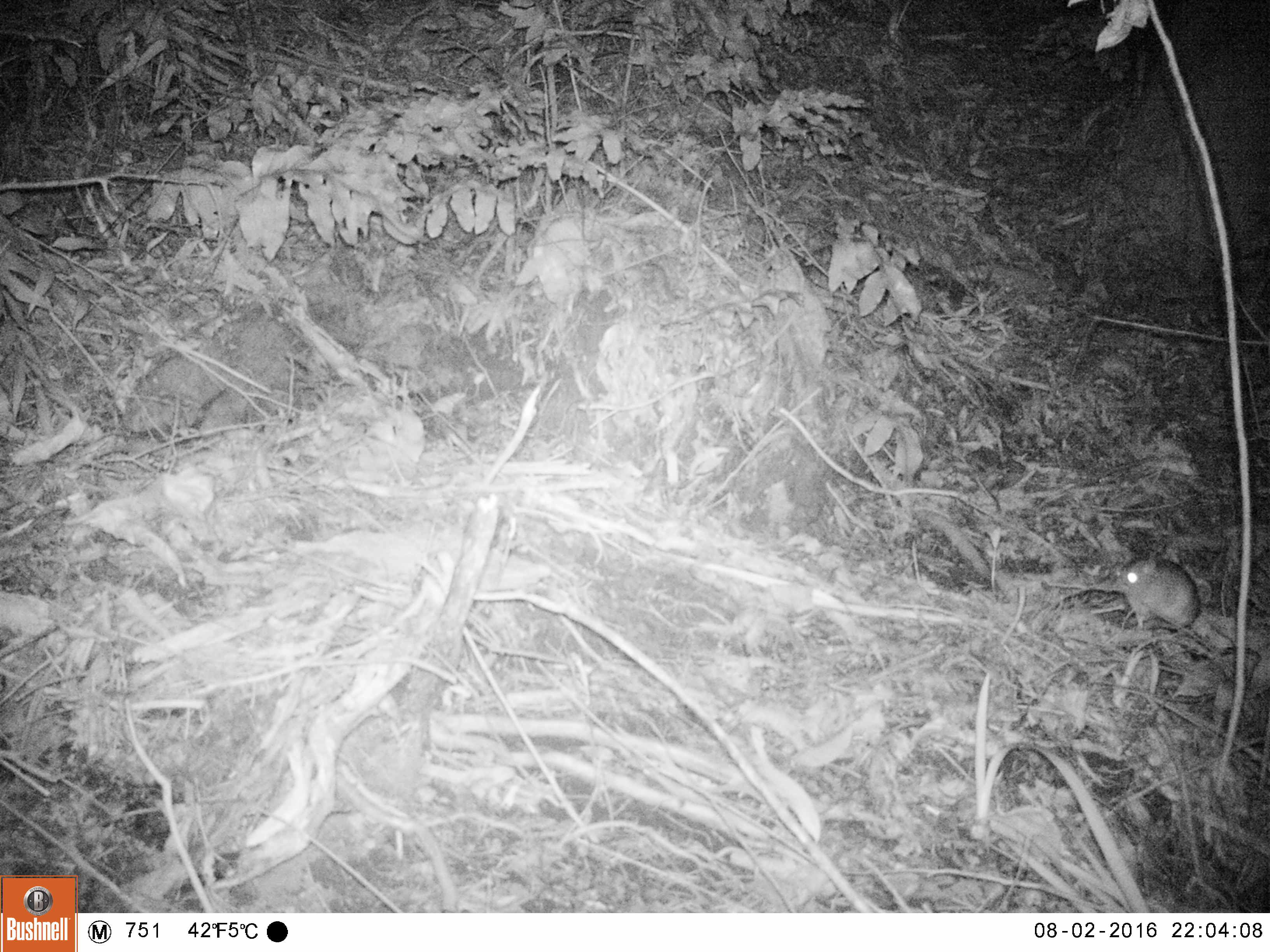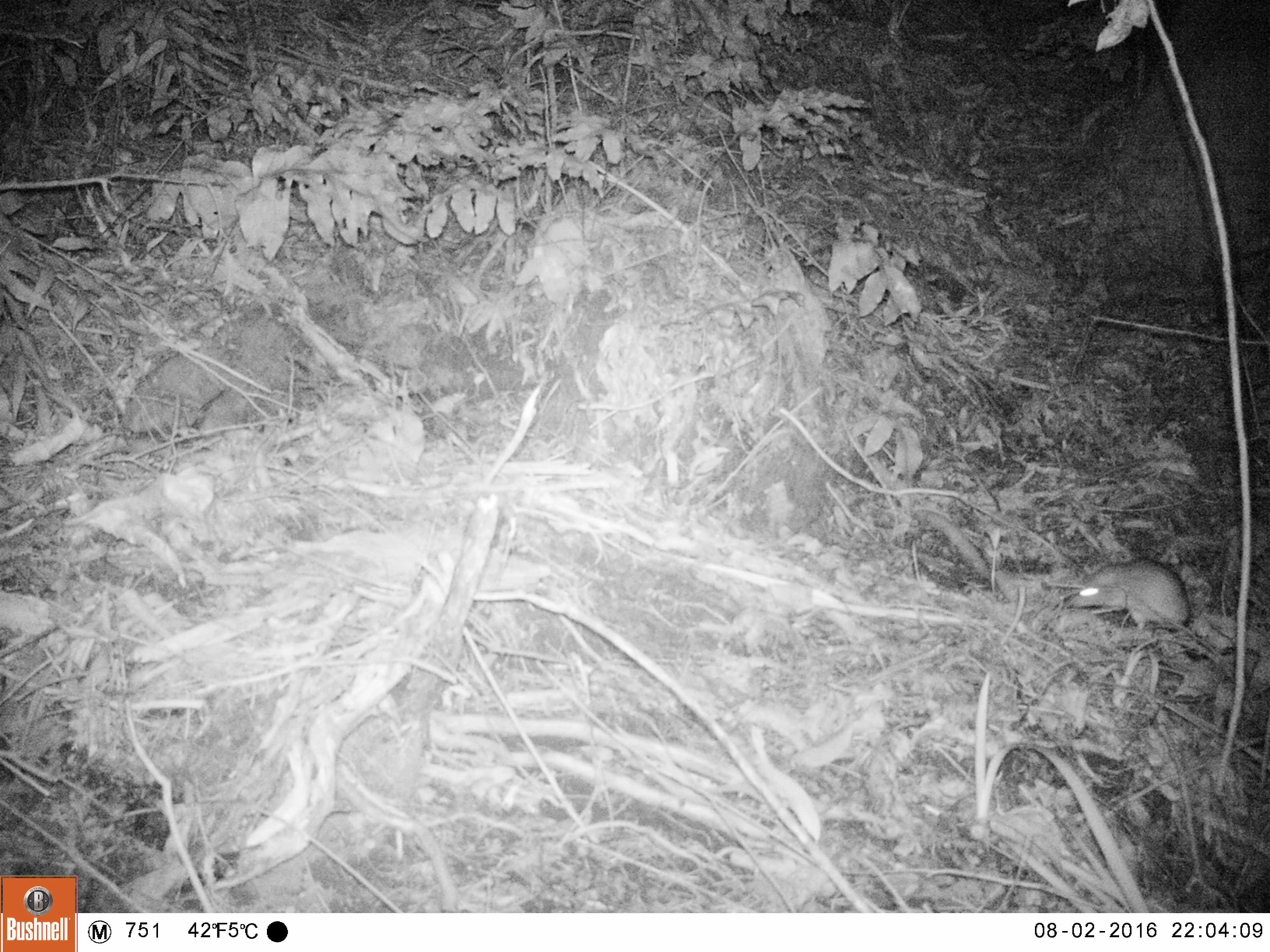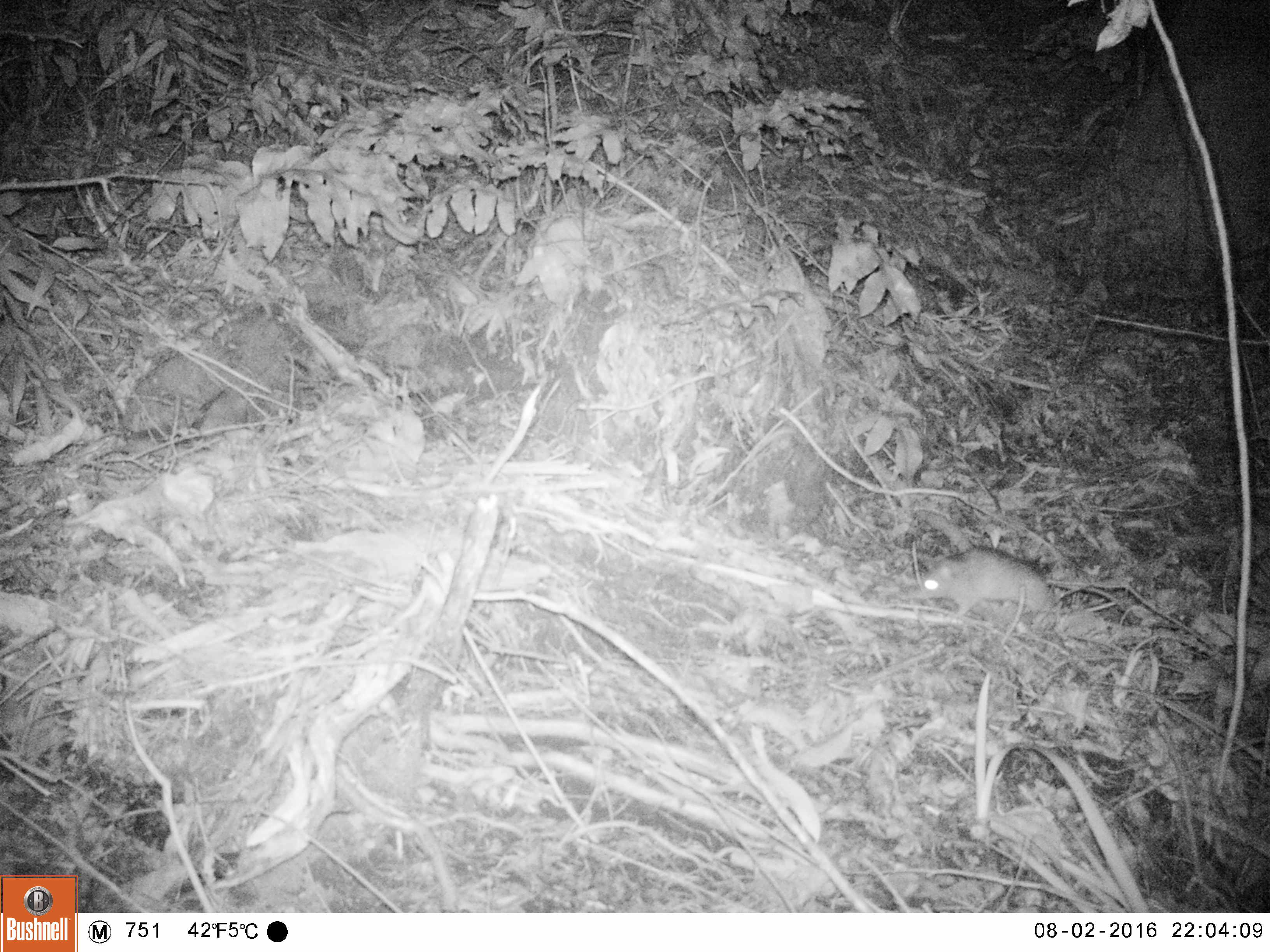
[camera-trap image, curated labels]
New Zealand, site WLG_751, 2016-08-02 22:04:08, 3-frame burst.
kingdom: Animalia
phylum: Chordata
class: Mammalia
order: Rodentia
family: Muridae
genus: Rattus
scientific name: Rattus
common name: rat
Rat (Rattus).